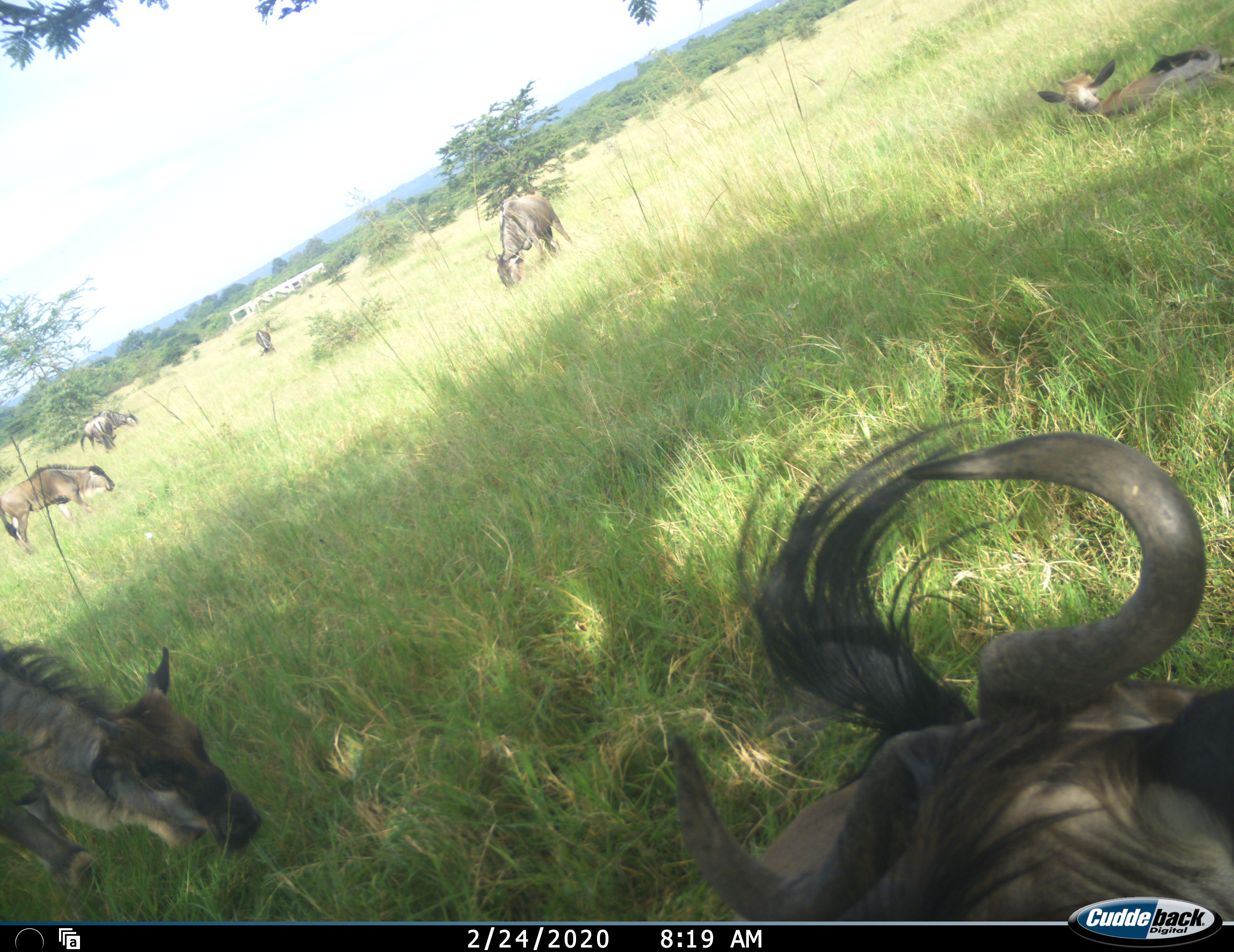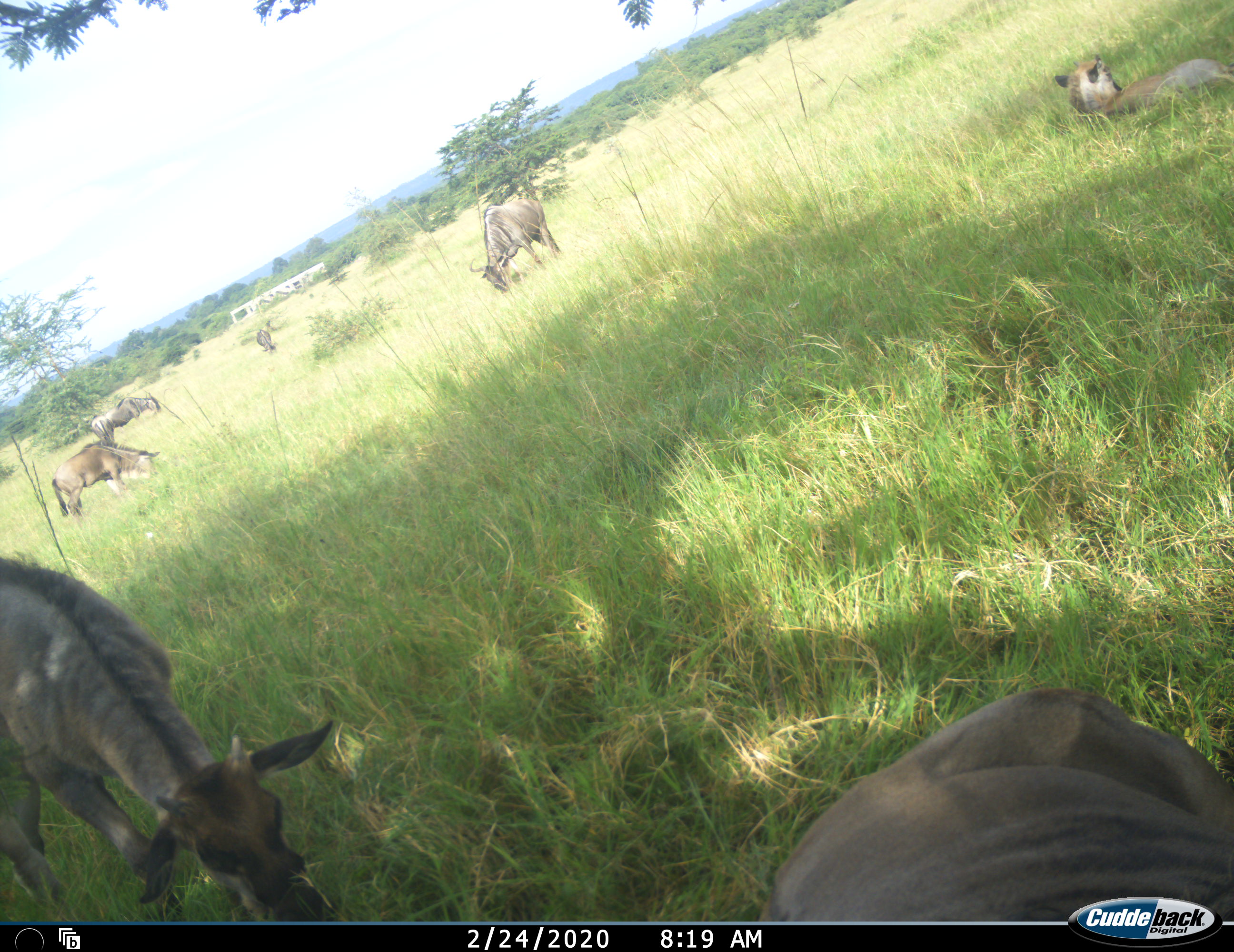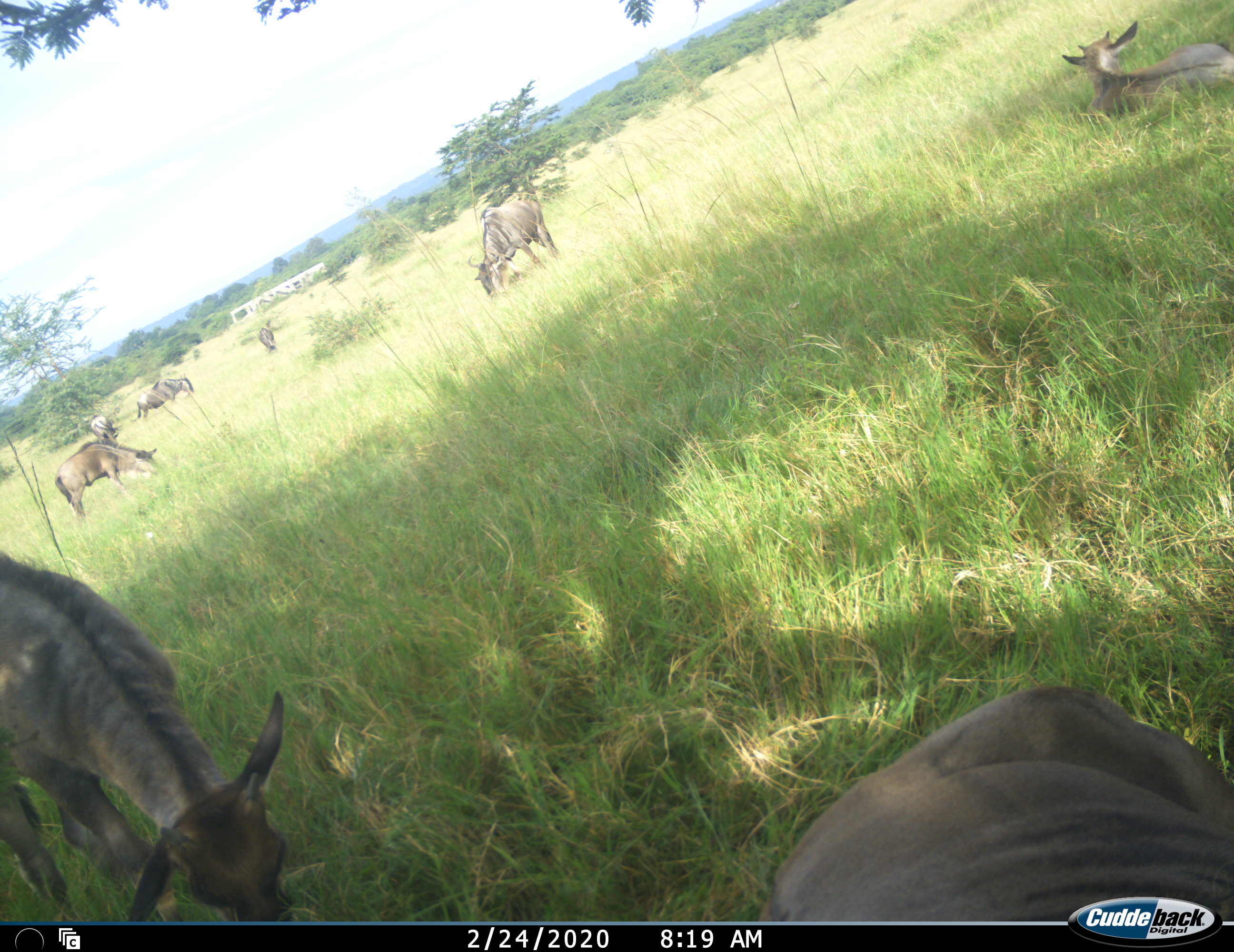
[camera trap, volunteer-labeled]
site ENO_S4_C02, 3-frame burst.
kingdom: Animalia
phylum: Chordata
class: Mammalia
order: Artiodactyla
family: Bovidae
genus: Connochaetes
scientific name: Connochaetes taurinus taurinus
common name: blue wildebeest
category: wildebeestblue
Wildebeestblue (blue wildebeest) (Connochaetes taurinus taurinus), count 8. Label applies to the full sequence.